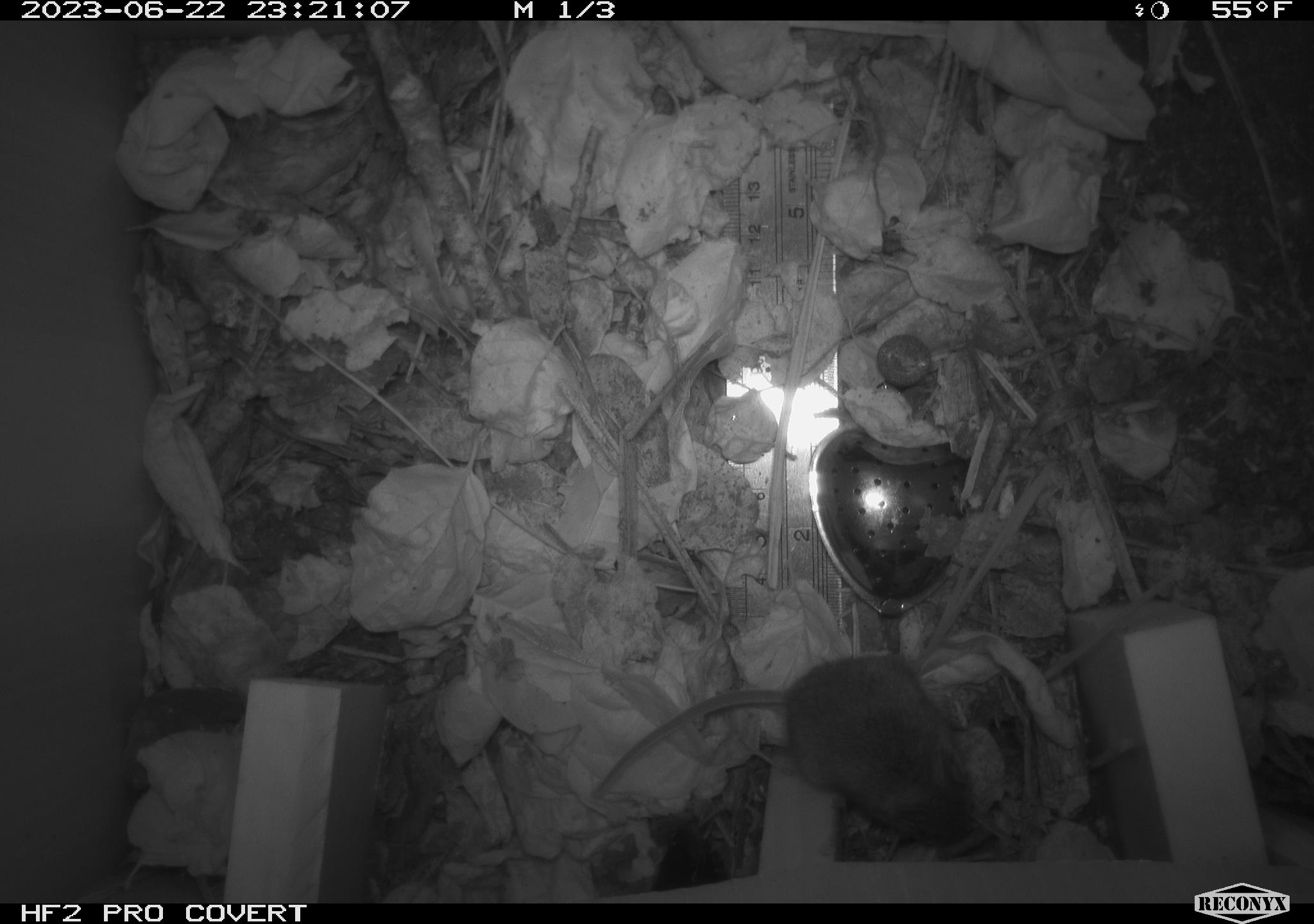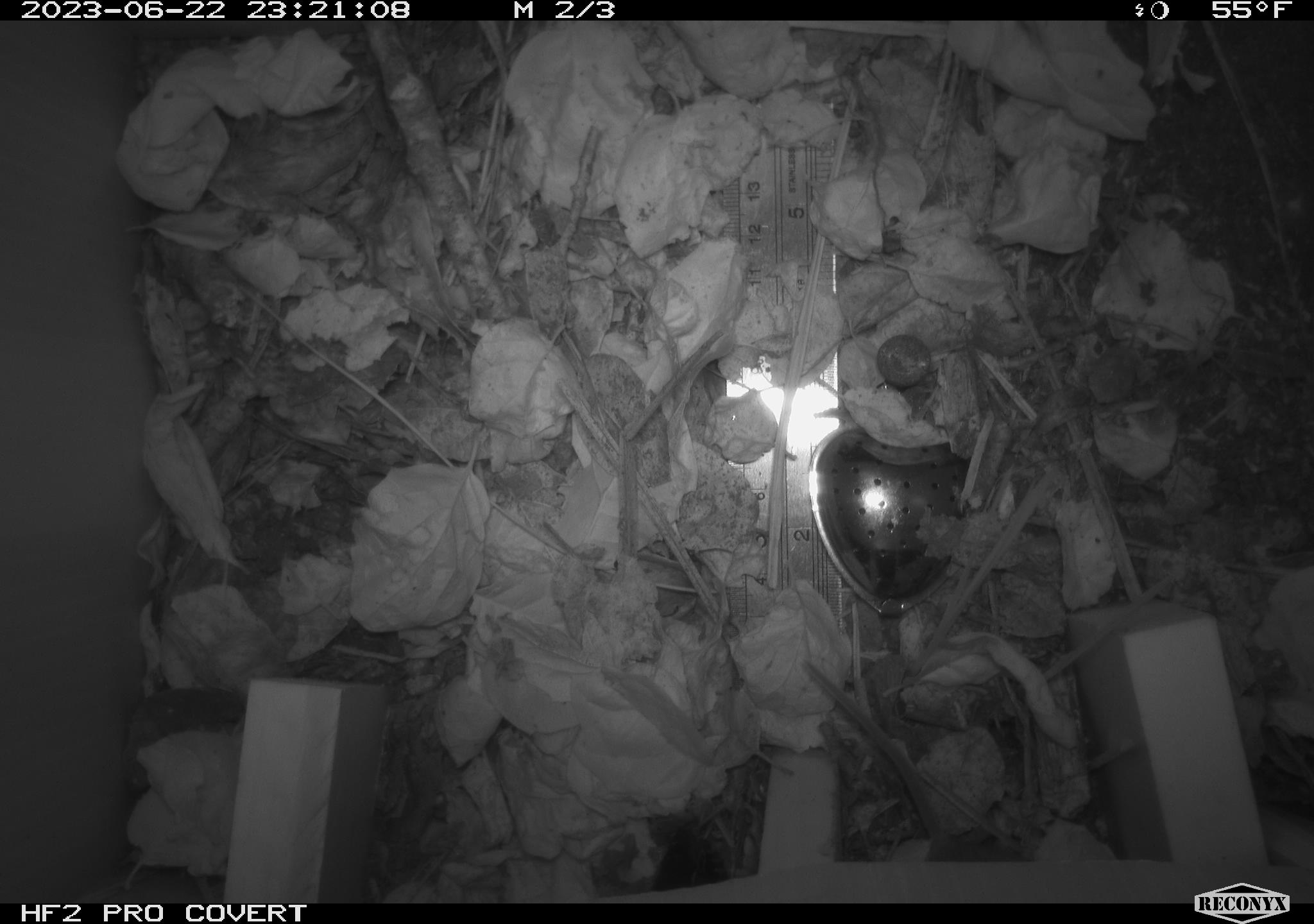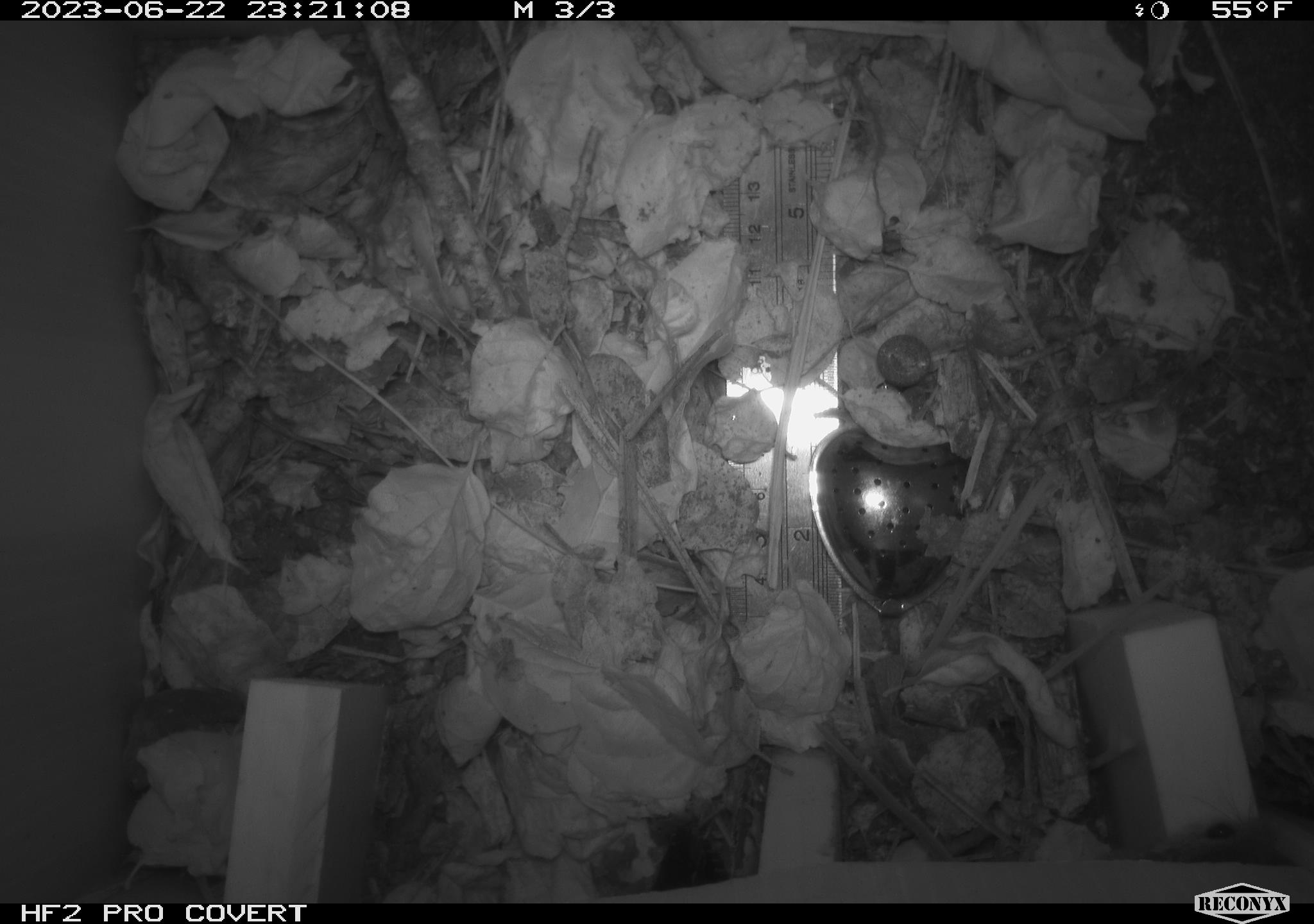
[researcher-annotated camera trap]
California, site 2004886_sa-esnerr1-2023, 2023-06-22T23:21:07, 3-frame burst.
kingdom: Animalia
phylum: Chordata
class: Mammalia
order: Rodentia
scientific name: Rodentia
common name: mouse species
Mouse species (Rodentia).